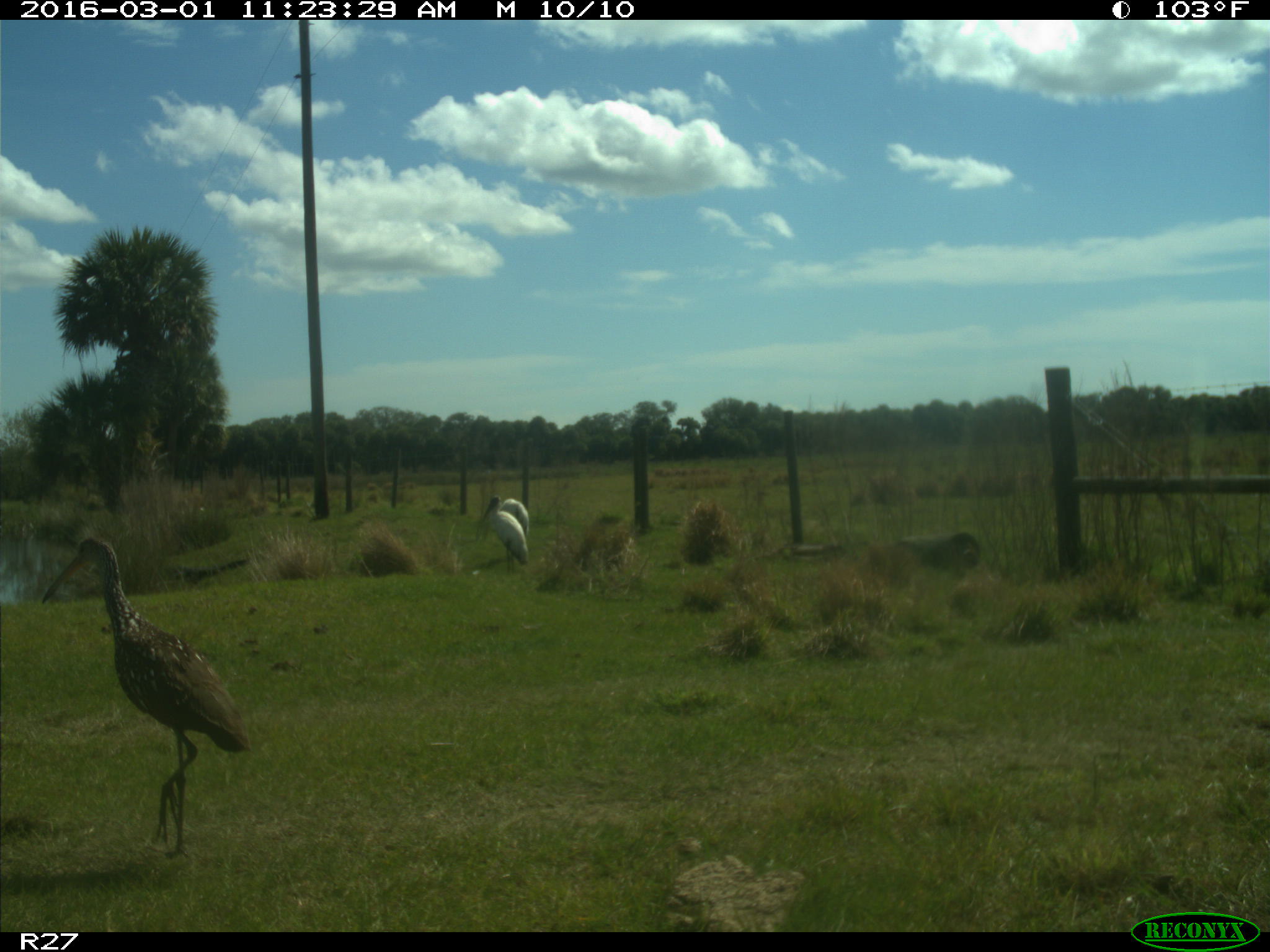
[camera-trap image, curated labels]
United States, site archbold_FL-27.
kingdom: Animalia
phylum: Chordata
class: Aves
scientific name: Aves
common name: birds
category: unidentified bird